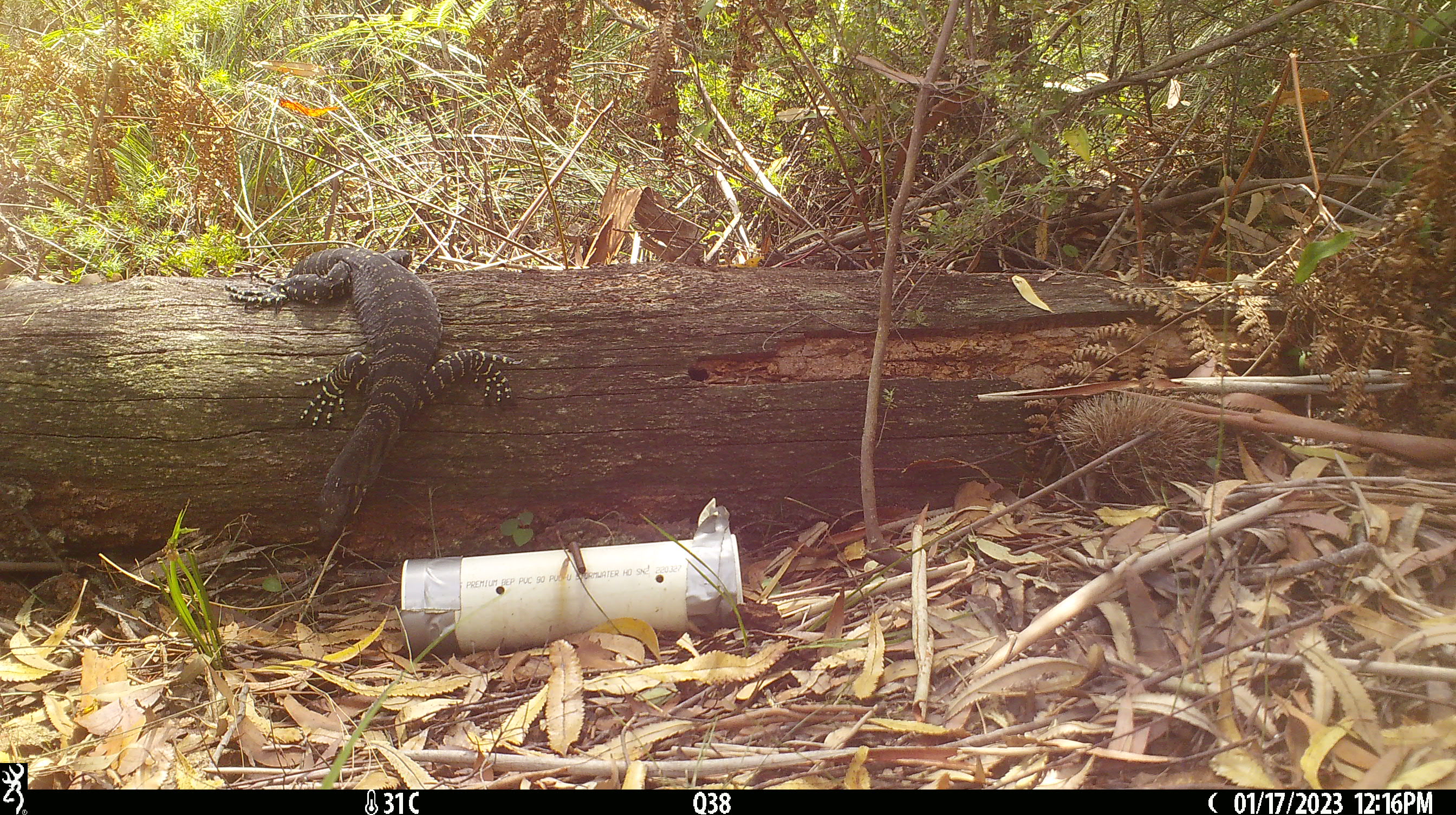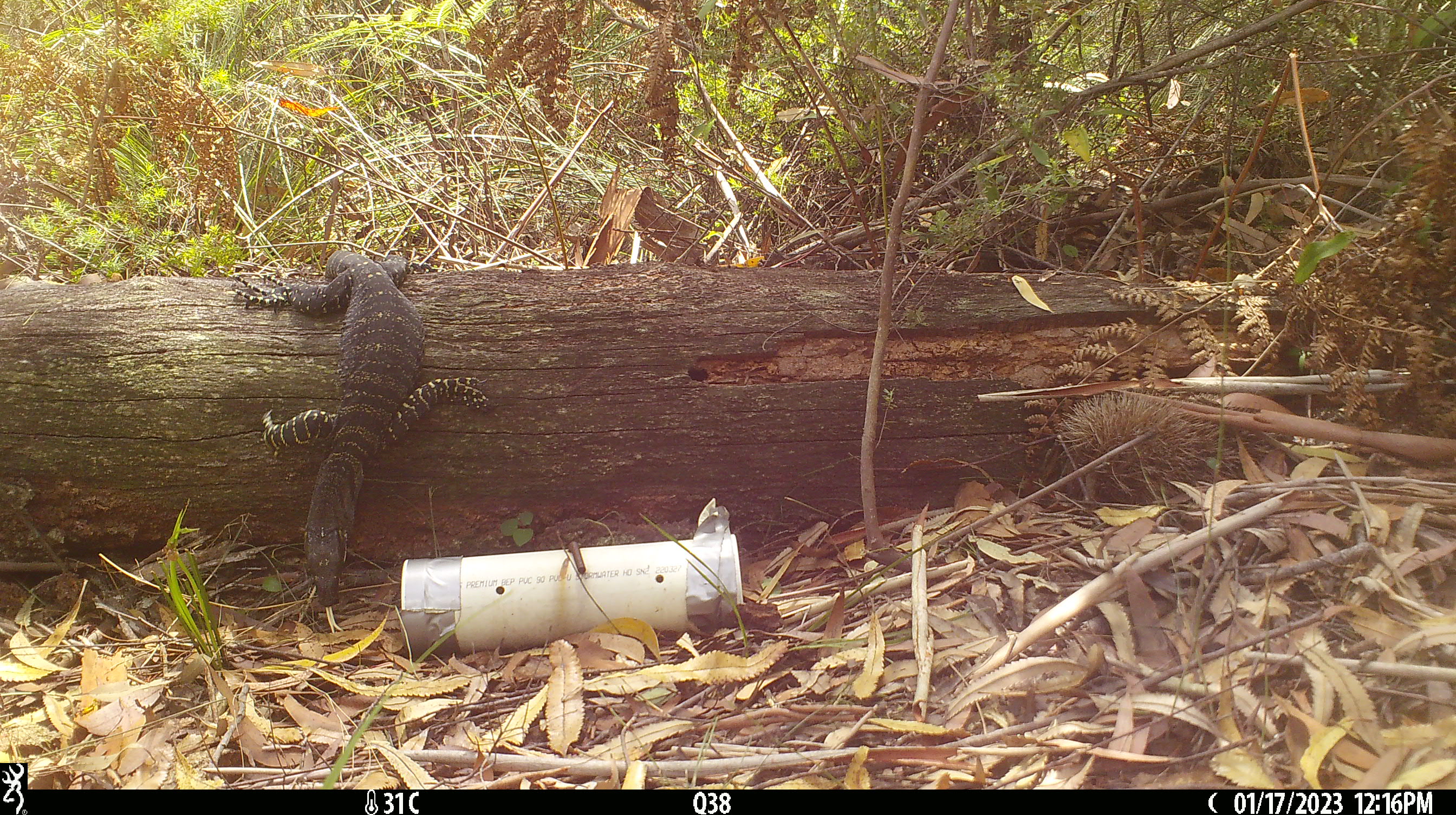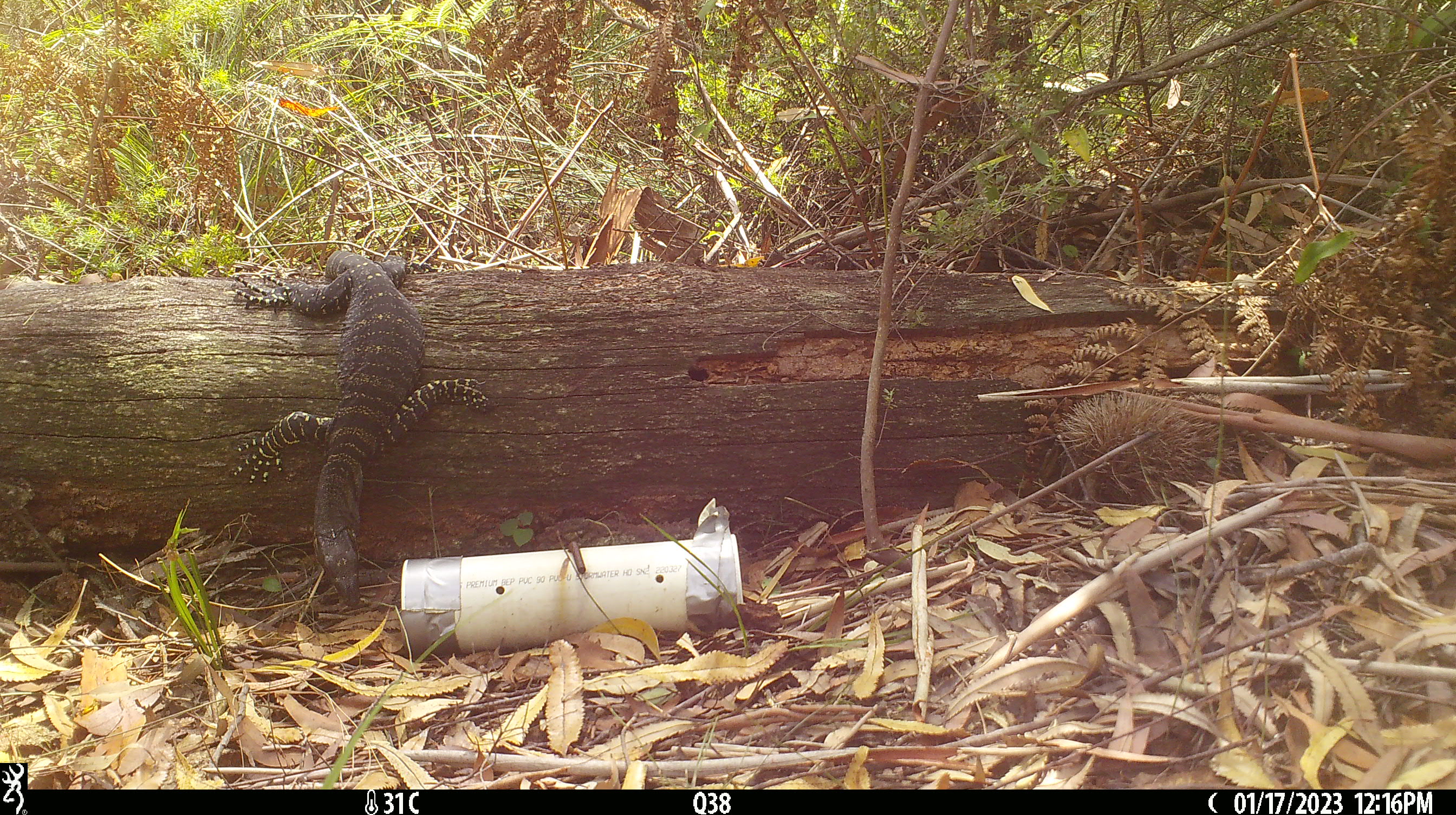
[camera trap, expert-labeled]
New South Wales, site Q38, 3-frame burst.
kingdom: Animalia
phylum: Chordata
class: Reptilia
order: Squamata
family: Varanidae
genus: Varanus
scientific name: Varanus varius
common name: lace monitor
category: goanna